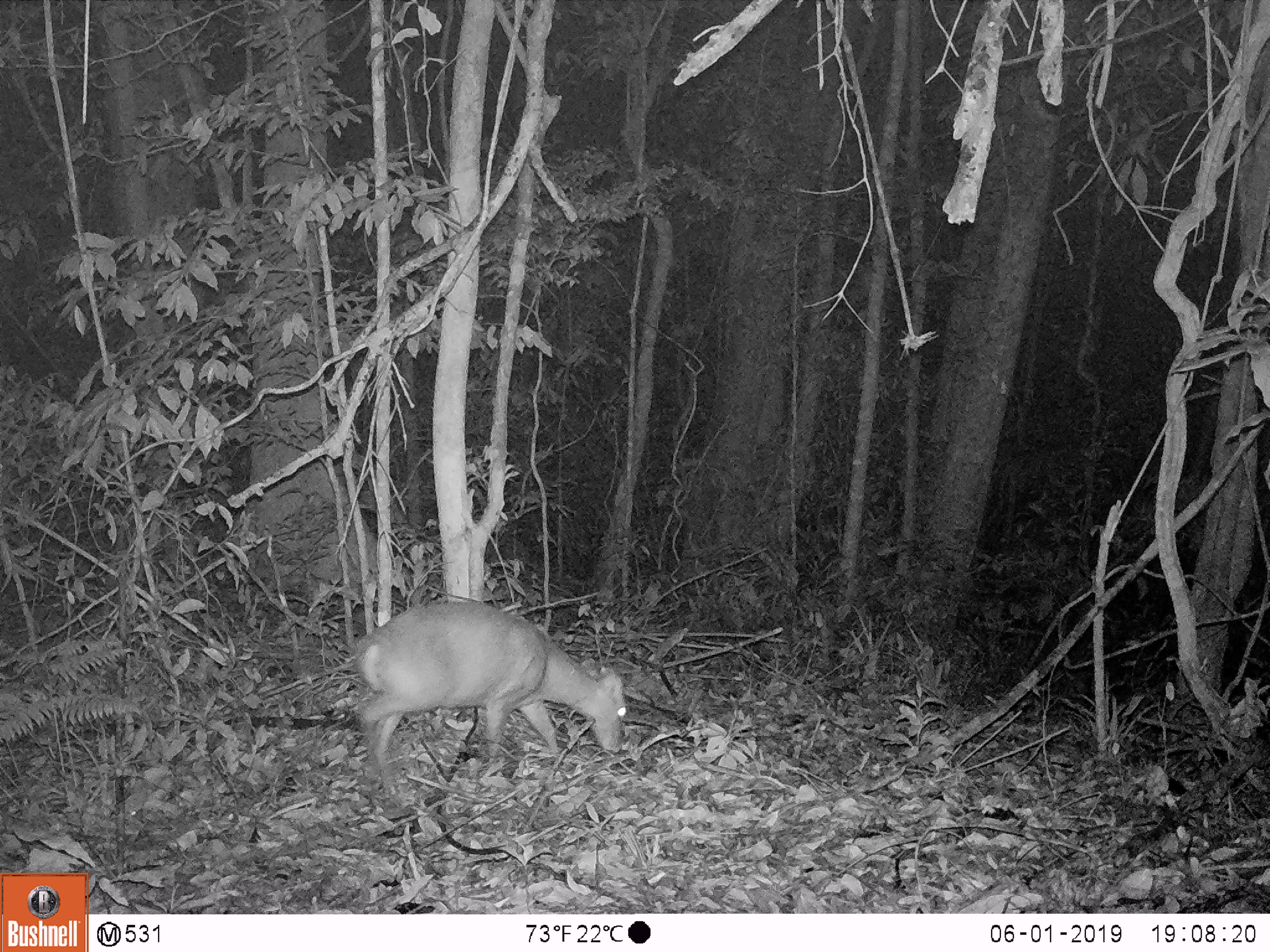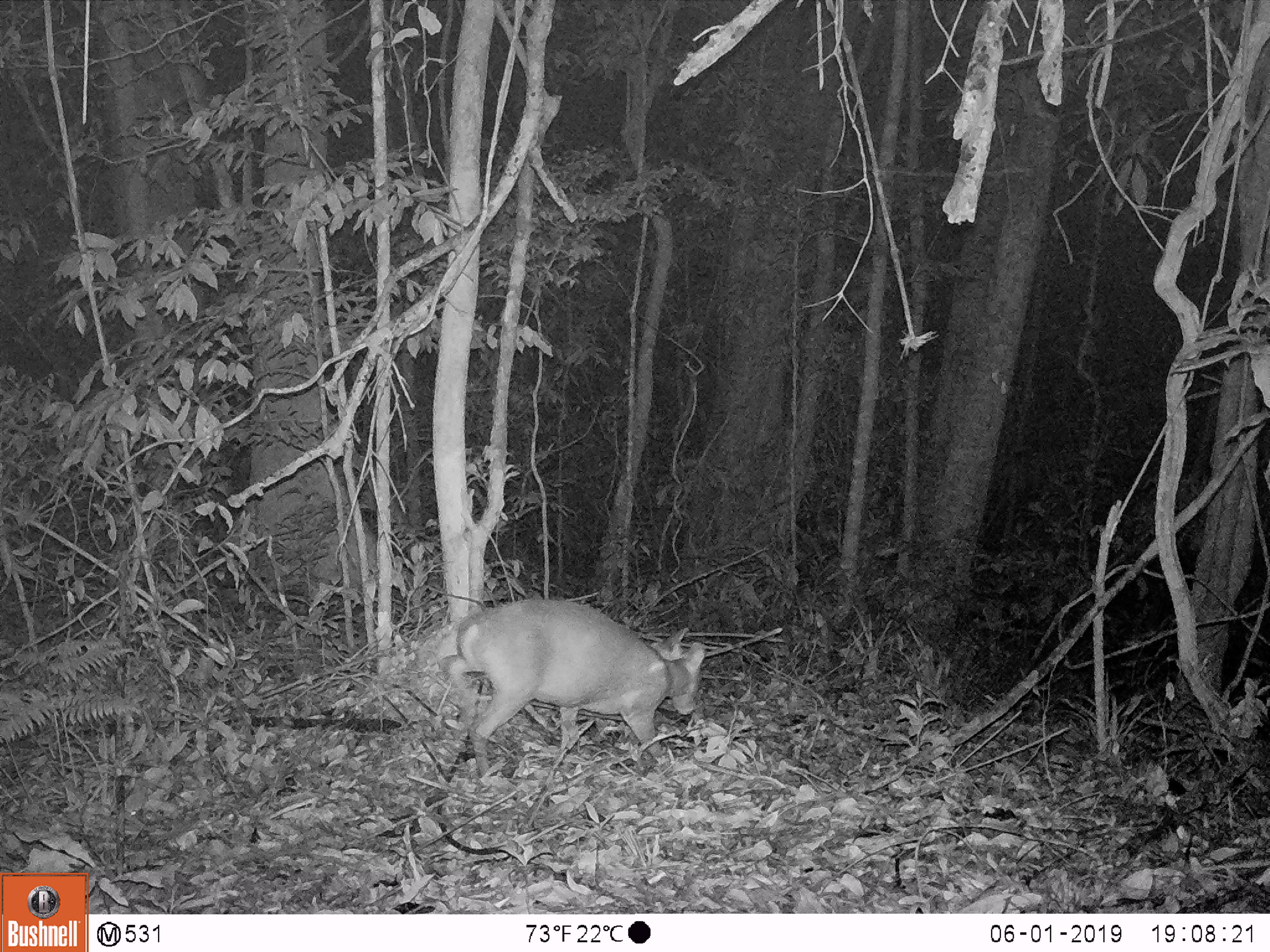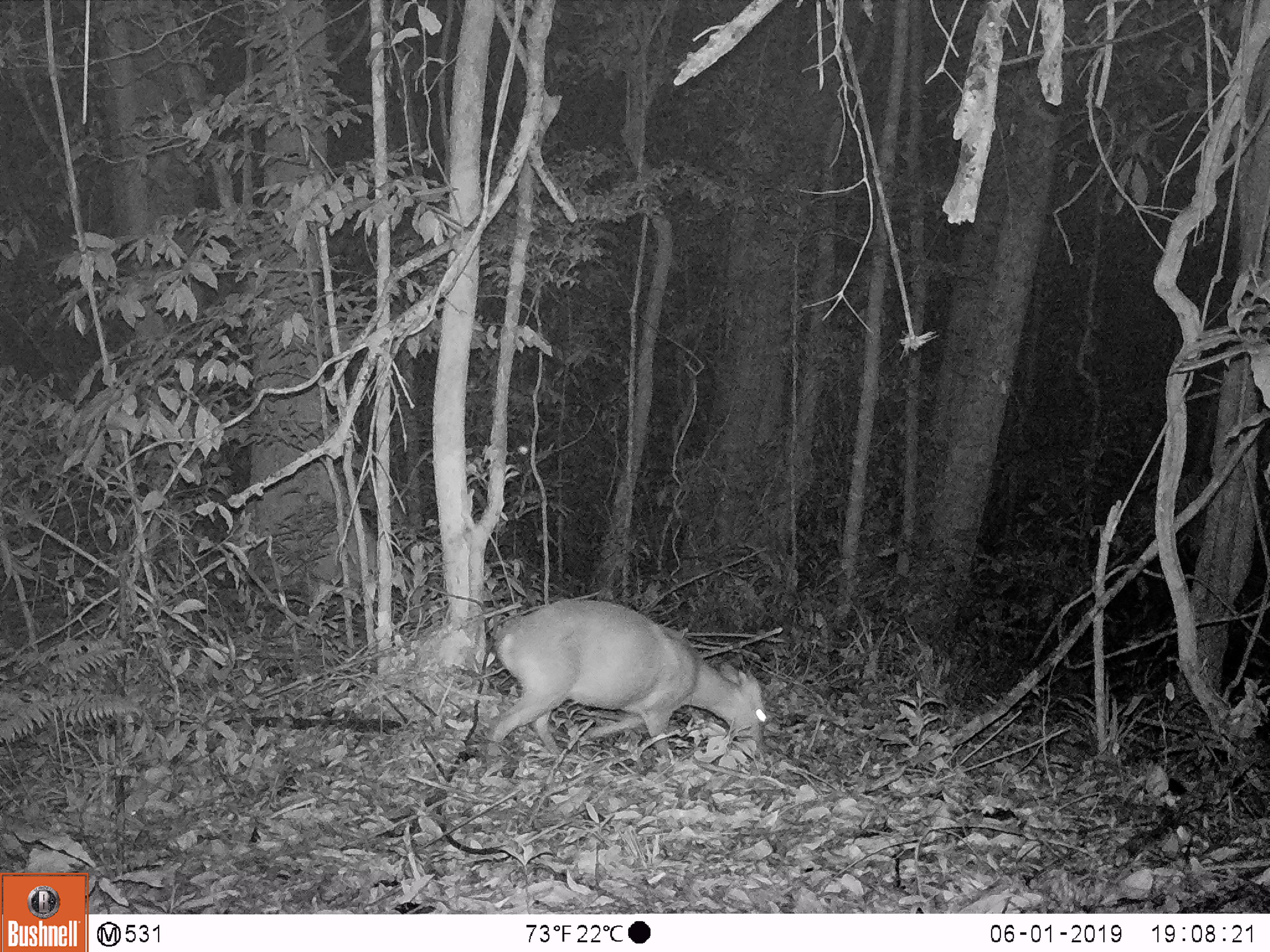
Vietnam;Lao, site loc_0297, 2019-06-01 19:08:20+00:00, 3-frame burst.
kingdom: Animalia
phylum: Chordata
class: Mammalia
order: Artiodactyla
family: Cervidae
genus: Muntiacus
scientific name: Muntiacus rooseveltorum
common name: roosevelt's muntjac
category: roosevelts muntjac group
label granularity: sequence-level